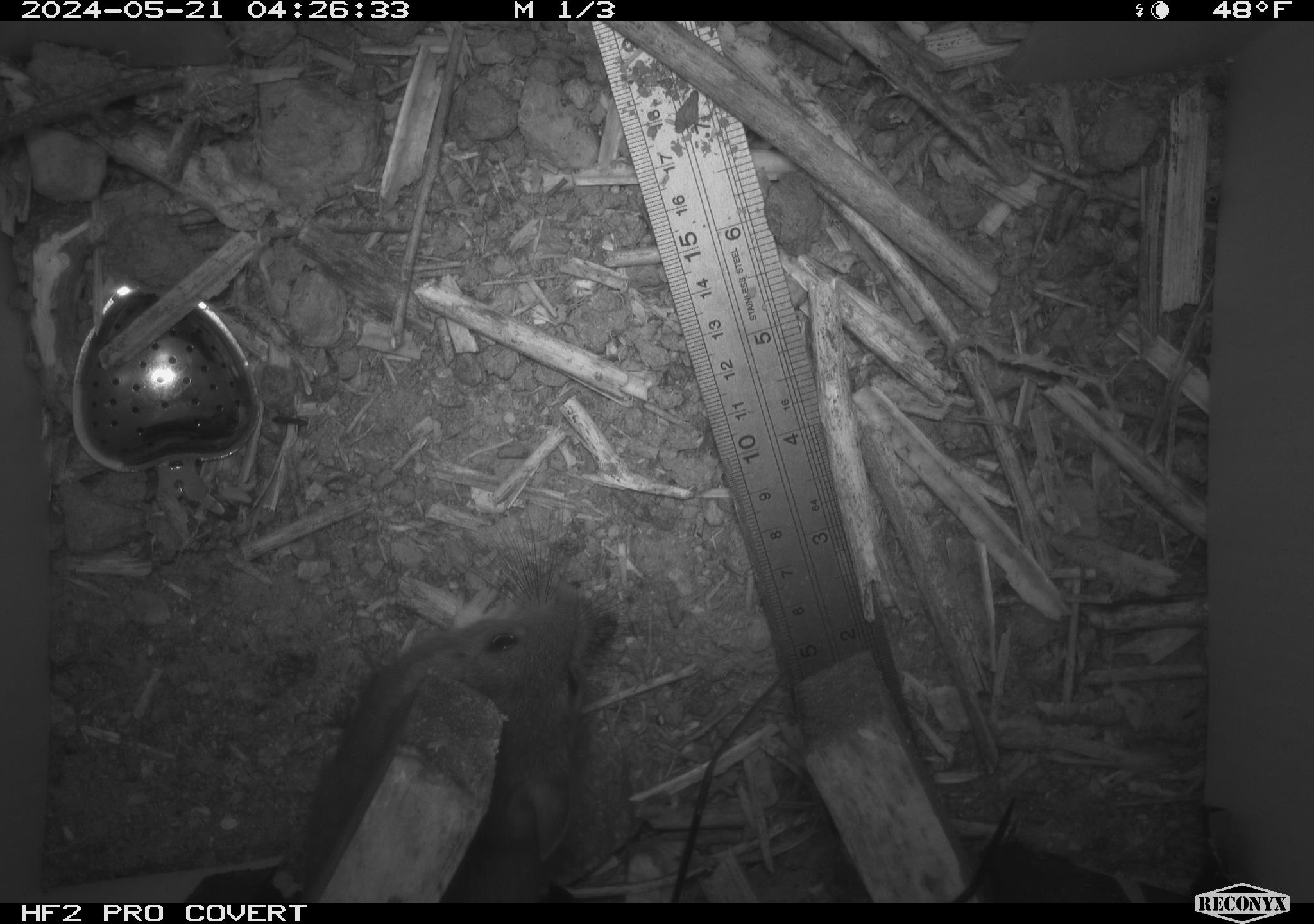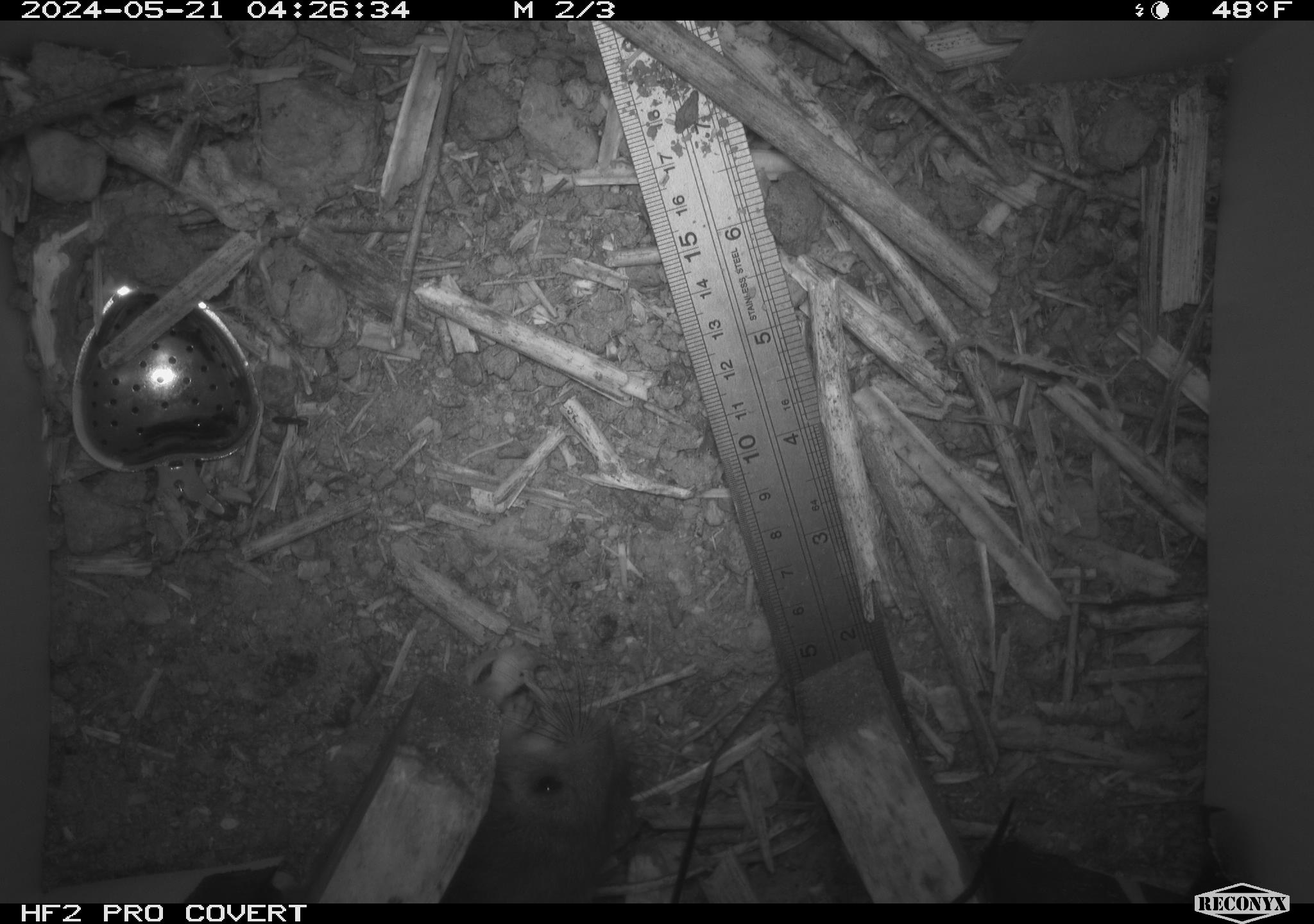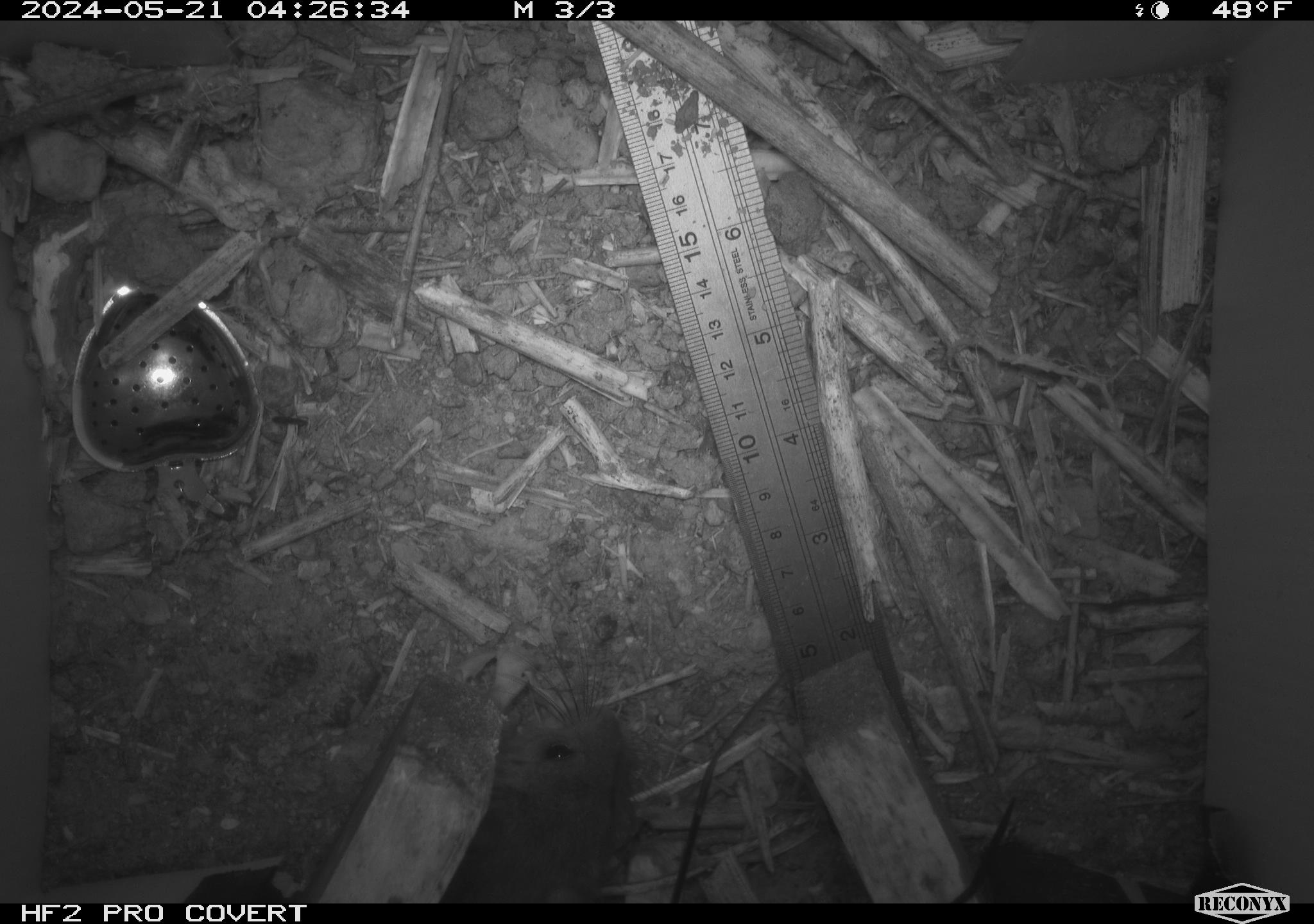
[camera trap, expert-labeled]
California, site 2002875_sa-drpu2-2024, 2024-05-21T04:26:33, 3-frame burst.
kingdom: Animalia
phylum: Chordata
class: Mammalia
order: Rodentia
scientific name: Rodentia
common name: rodent